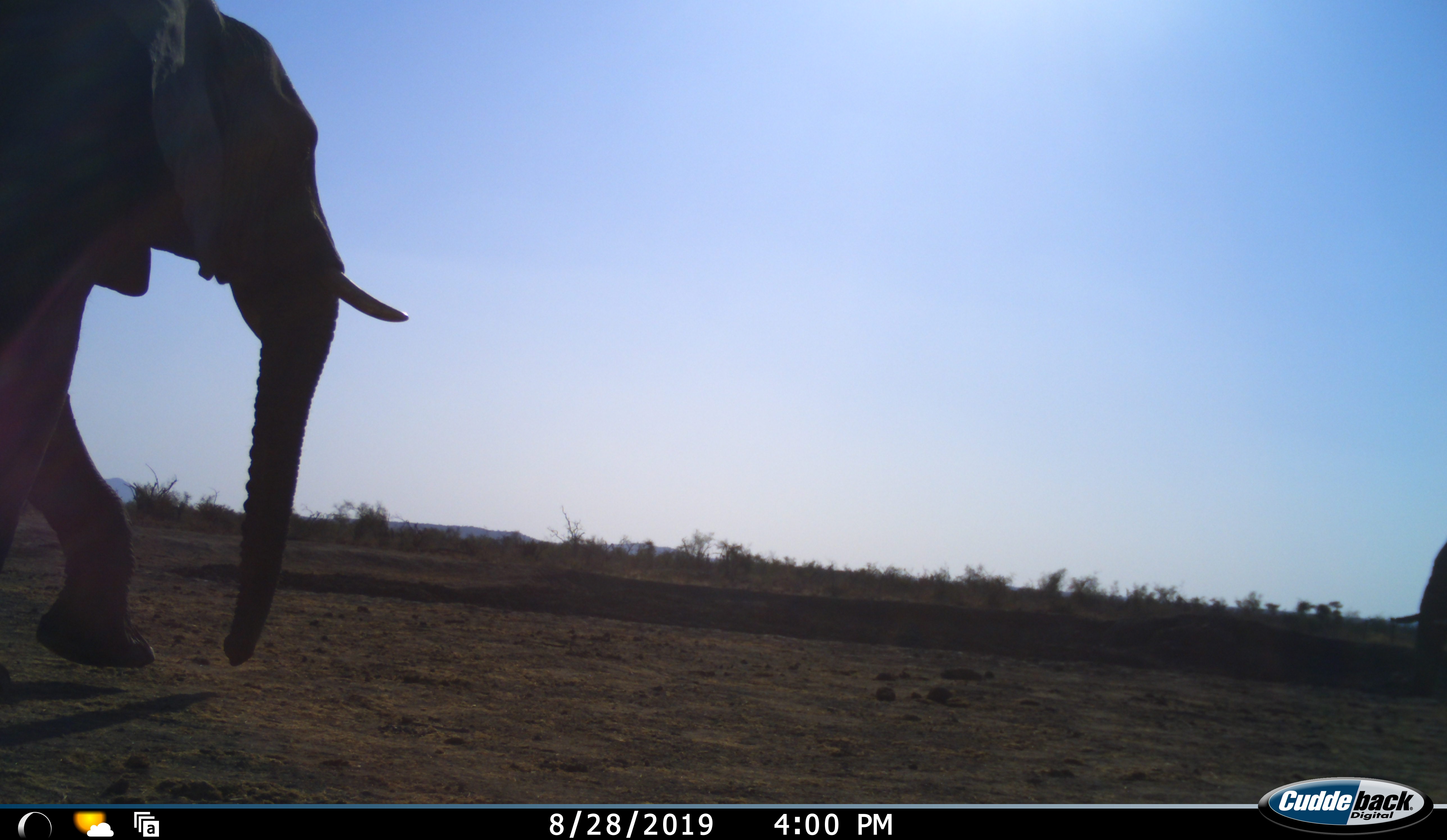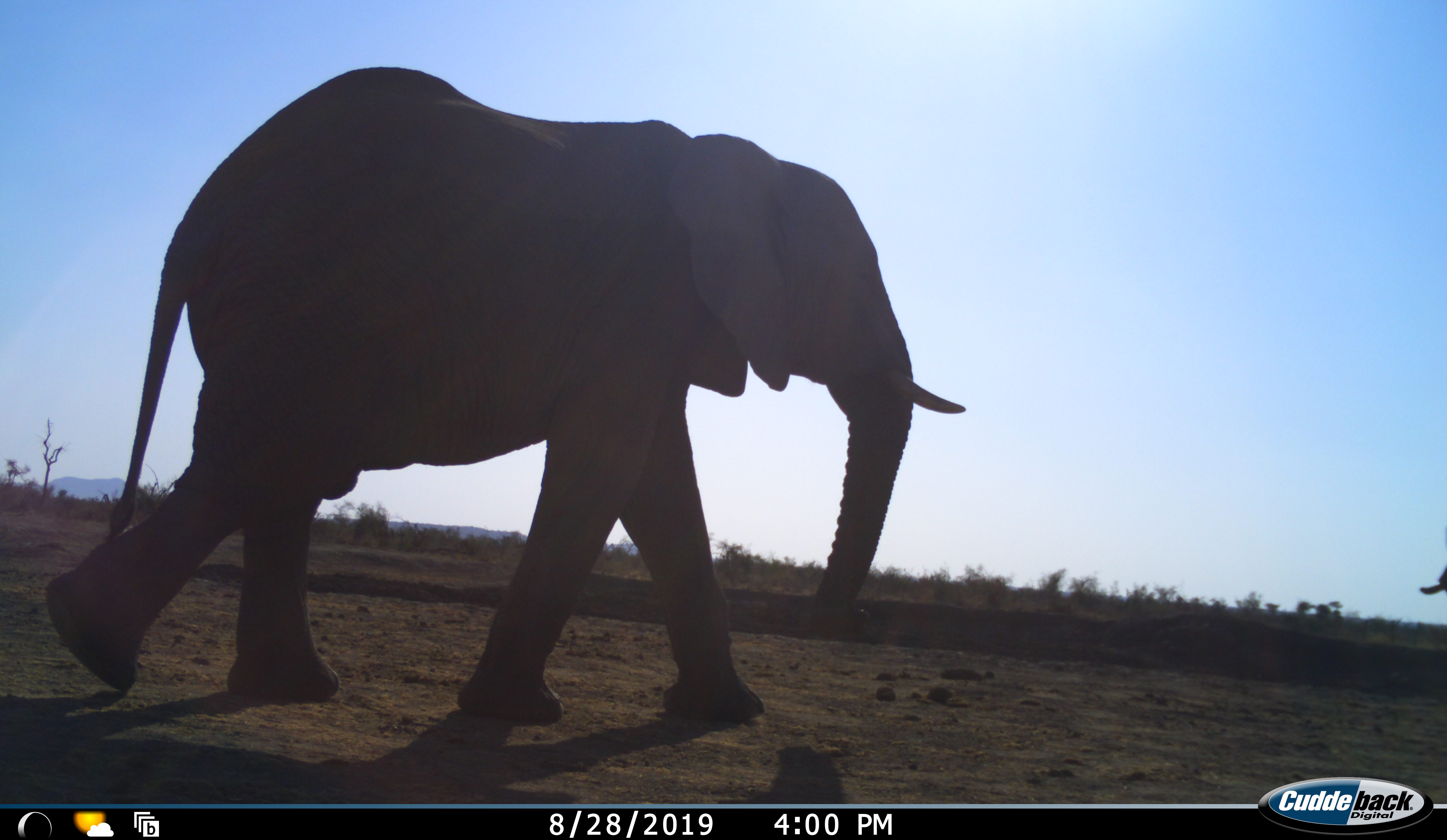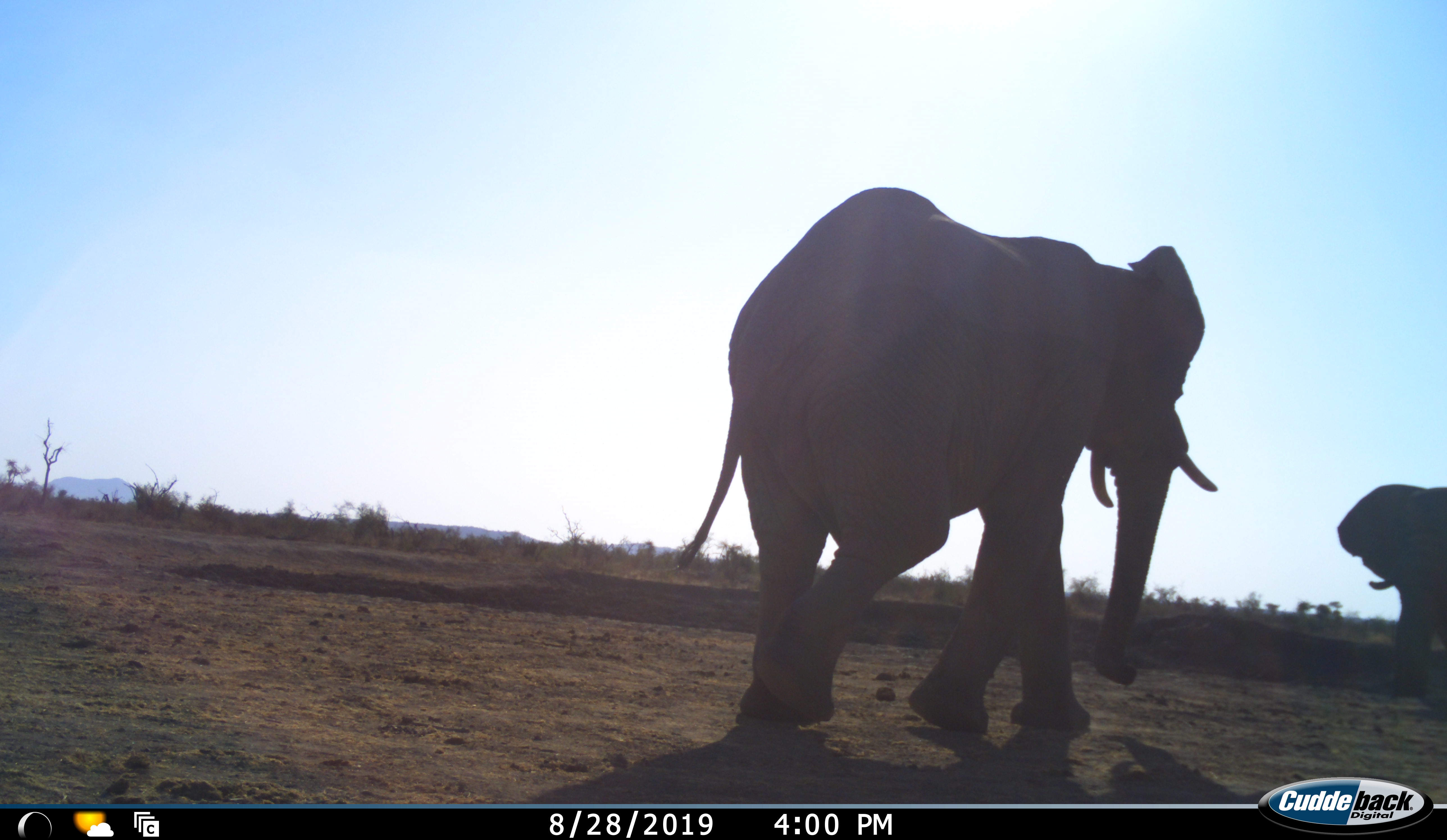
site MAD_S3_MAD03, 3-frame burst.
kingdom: Animalia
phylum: Chordata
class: Mammalia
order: Proboscidea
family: Elephantidae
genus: Loxodonta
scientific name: Loxodonta africana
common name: african bush elephant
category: elephant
Elephant (african bush elephant) (Loxodonta africana), count 2. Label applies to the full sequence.